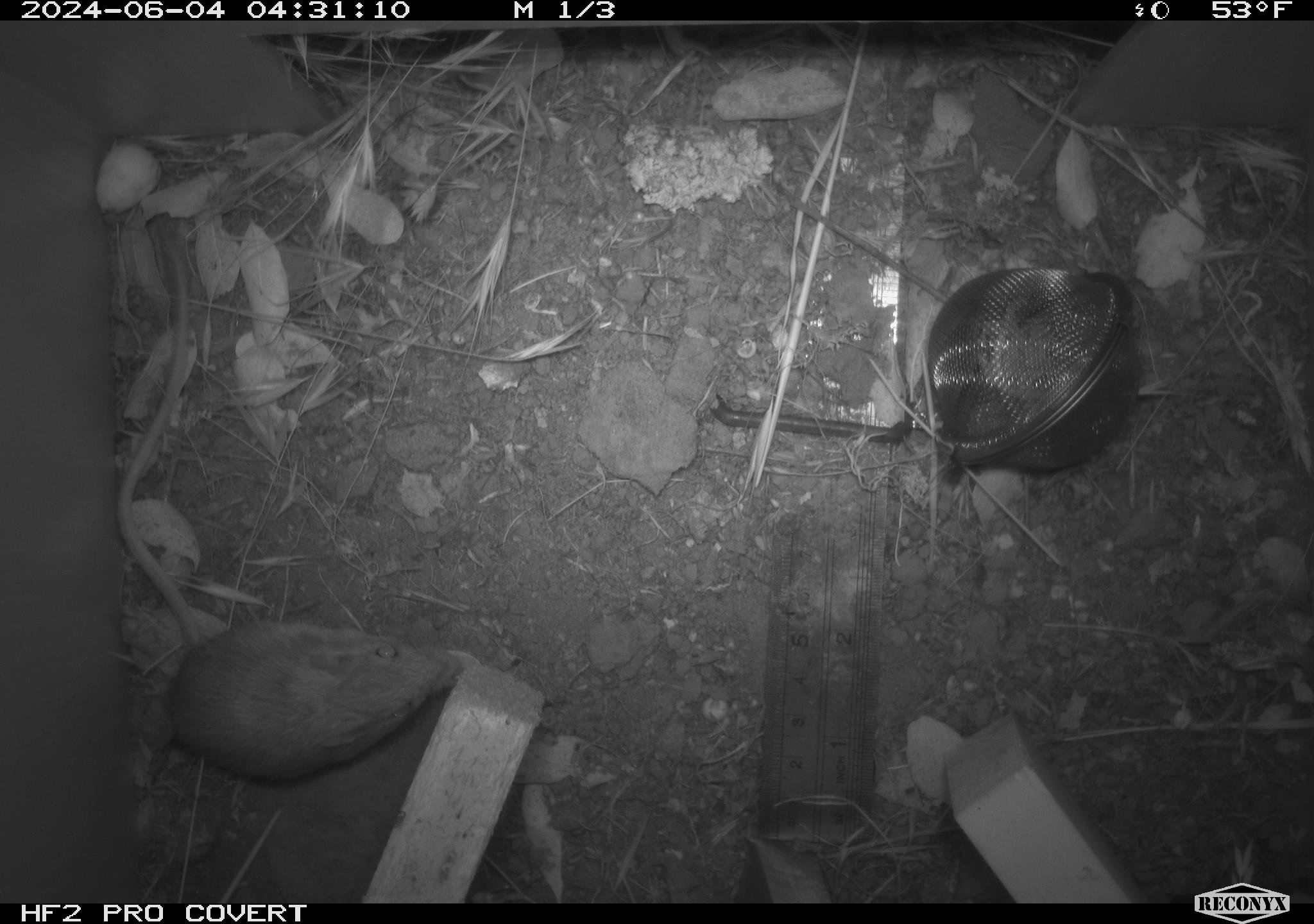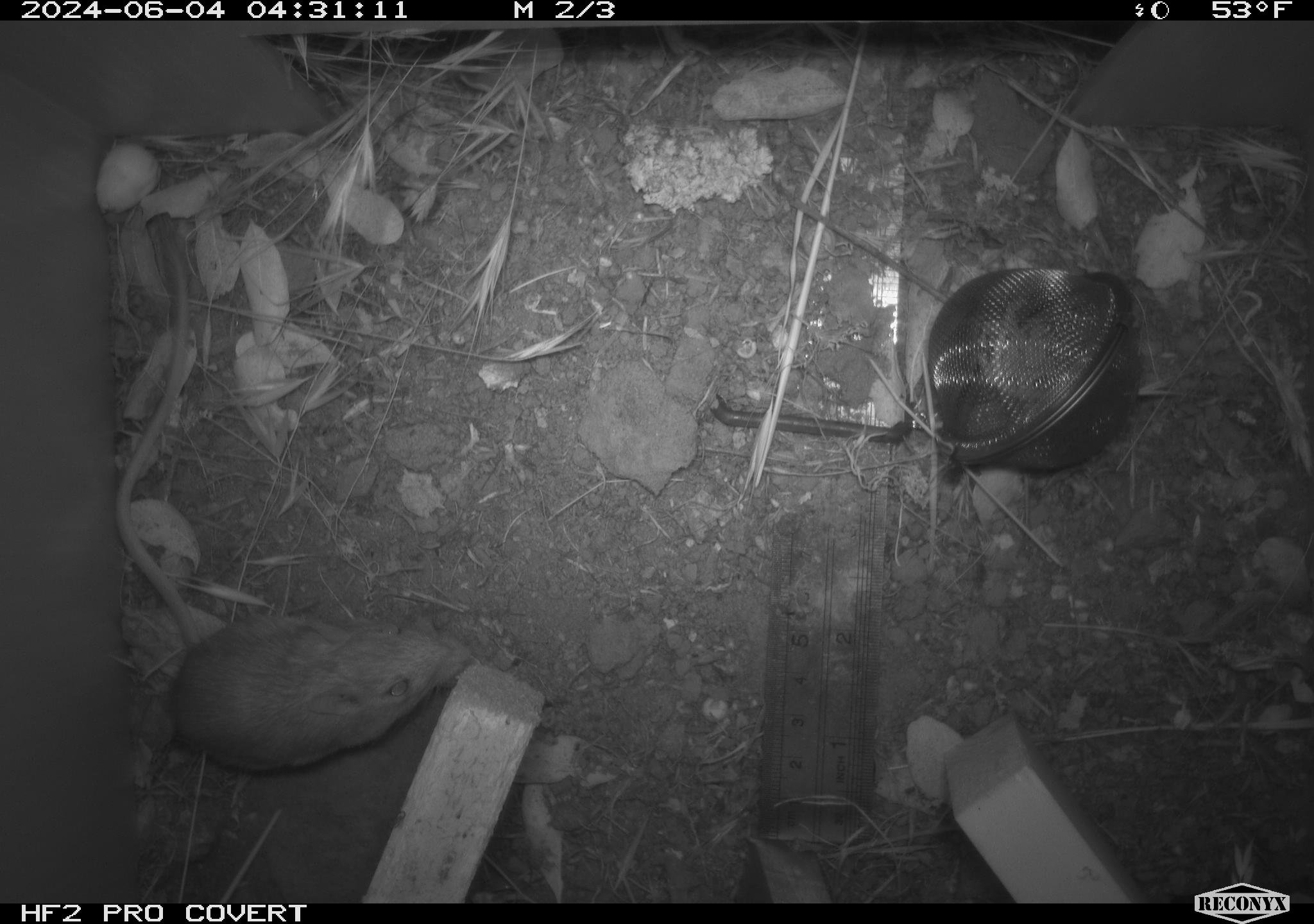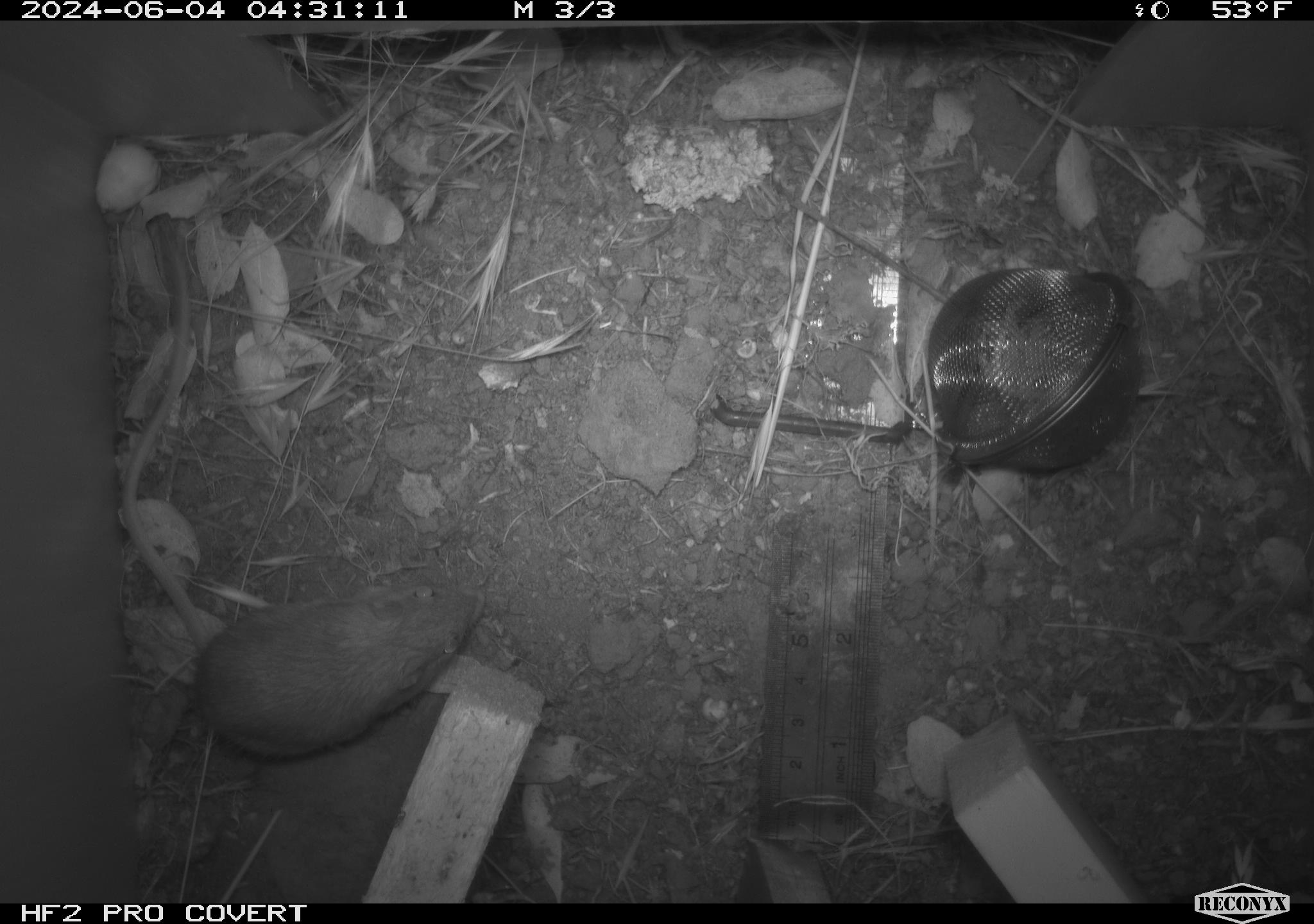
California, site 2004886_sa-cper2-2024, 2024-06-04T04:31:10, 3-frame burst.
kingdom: Animalia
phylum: Chordata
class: Mammalia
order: Rodentia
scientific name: Rodentia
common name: rodent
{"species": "rodent (Rodentia)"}